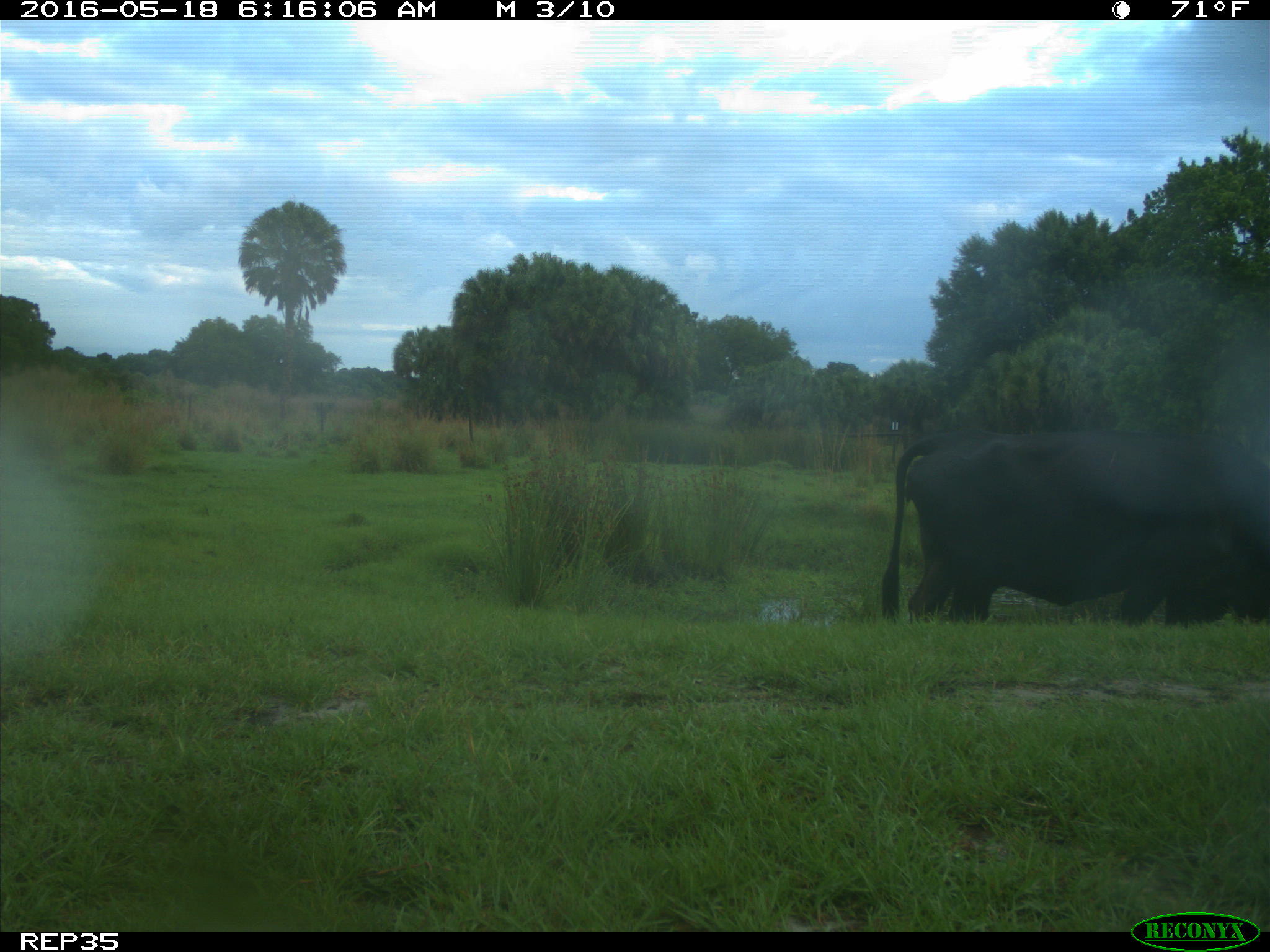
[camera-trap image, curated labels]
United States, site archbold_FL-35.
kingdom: Animalia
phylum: Chordata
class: Mammalia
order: Artiodactyla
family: Bovidae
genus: Bos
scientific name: Bos taurus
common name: domestic cow